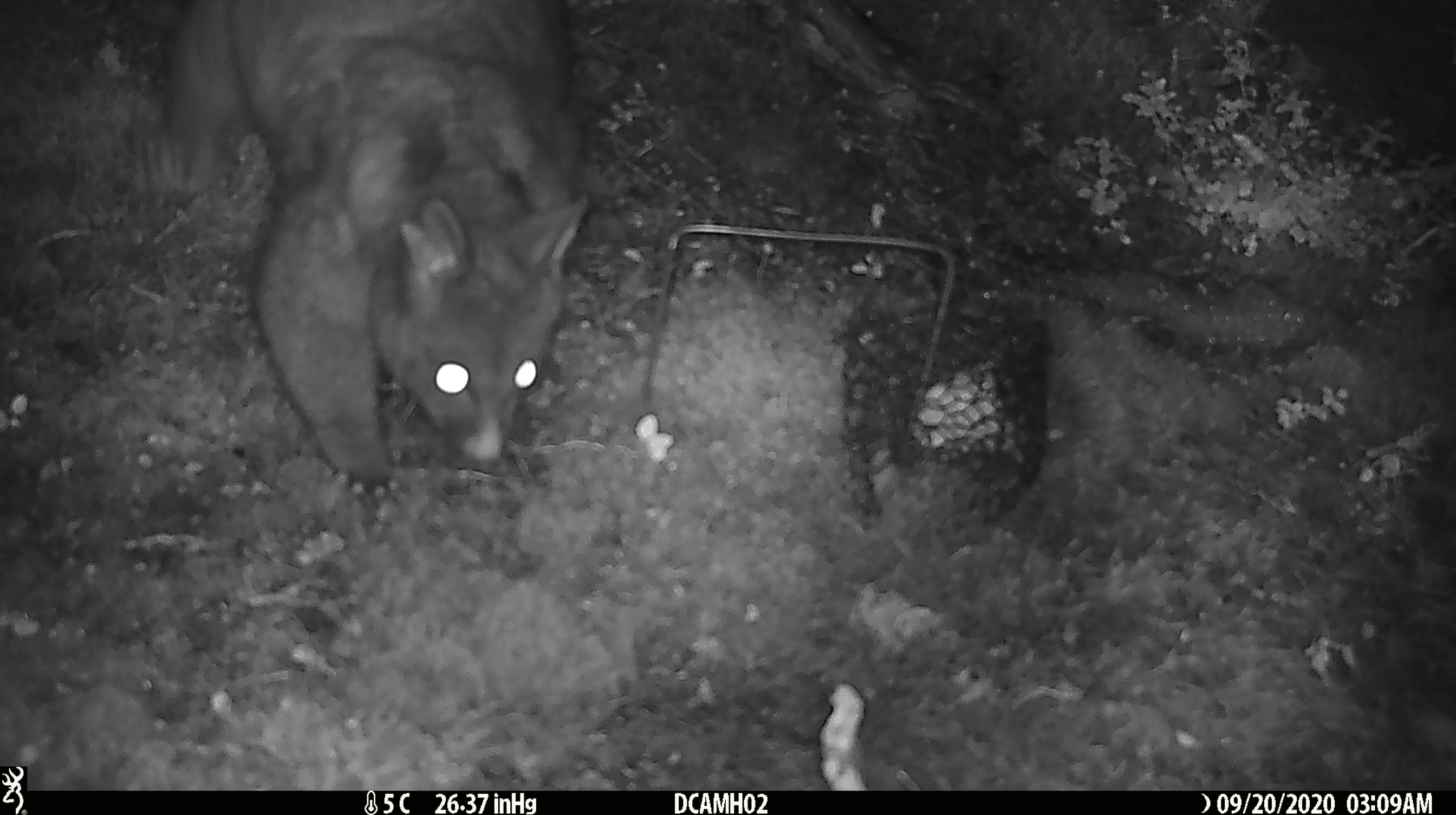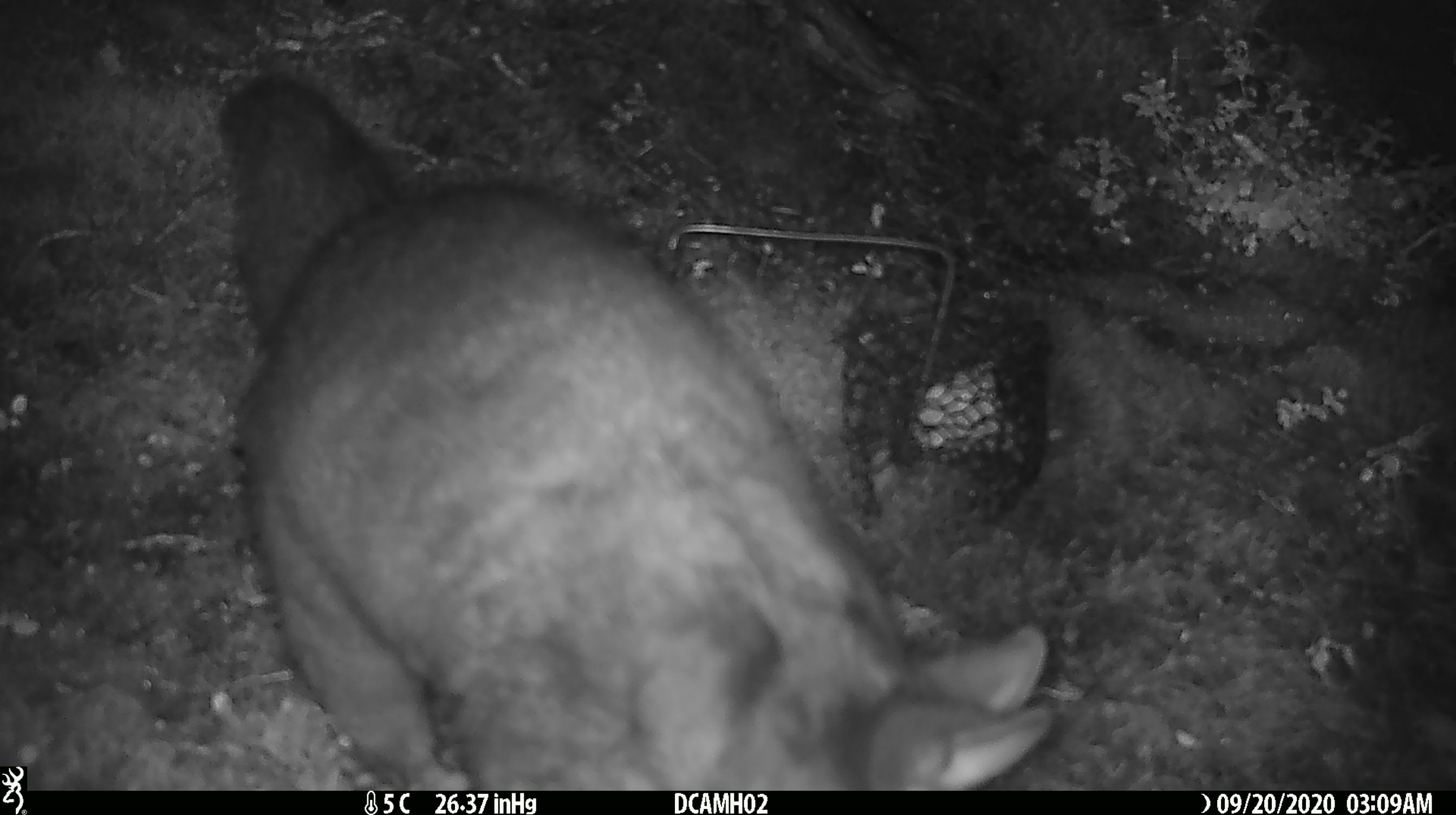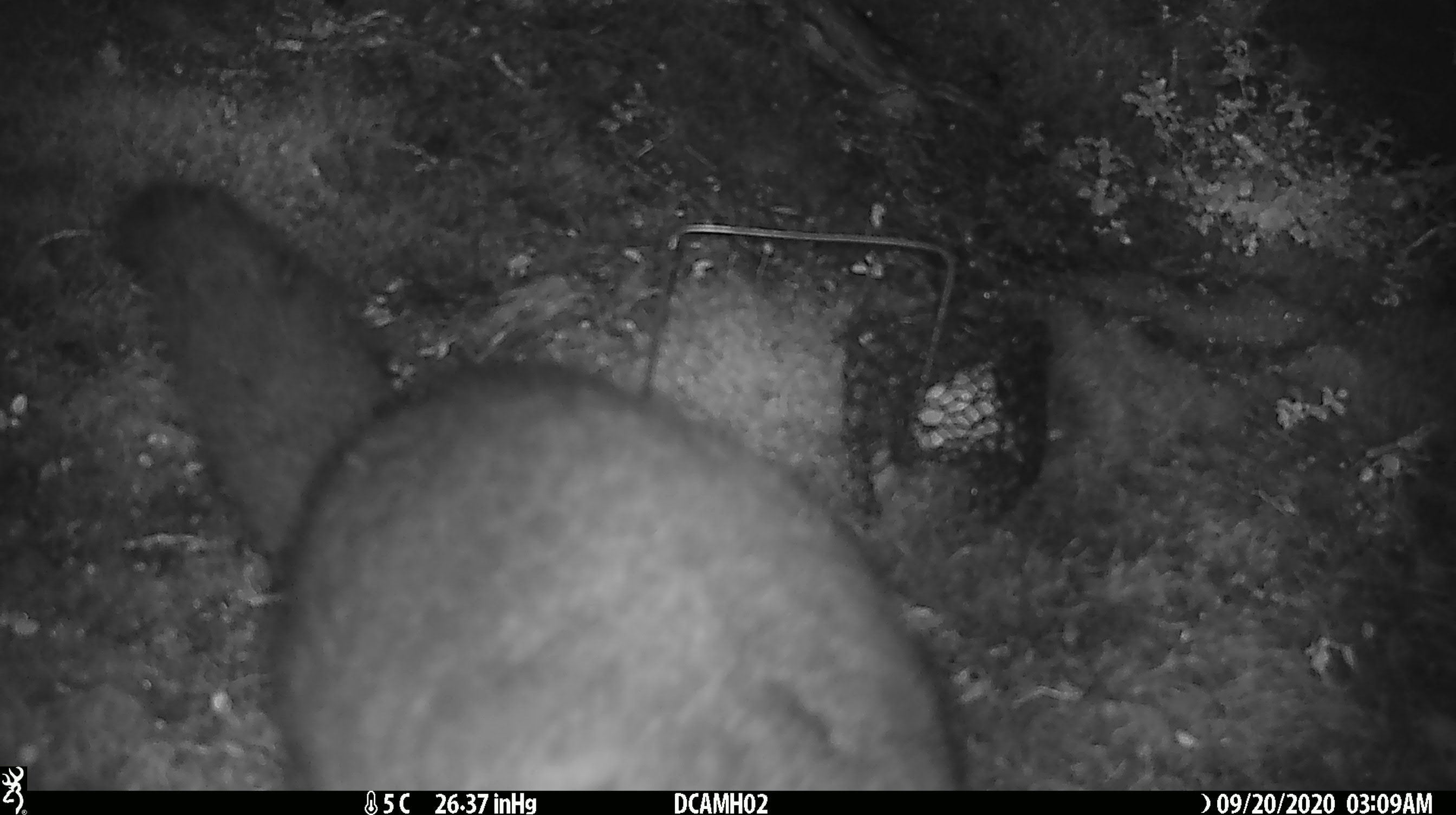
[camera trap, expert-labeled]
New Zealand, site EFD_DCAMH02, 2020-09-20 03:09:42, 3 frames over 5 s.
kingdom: Animalia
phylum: Chordata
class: Mammalia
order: Diprotodontia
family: Phalangeridae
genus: Trichosurus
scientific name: Trichosurus vulpecula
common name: common brushtail possum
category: possum